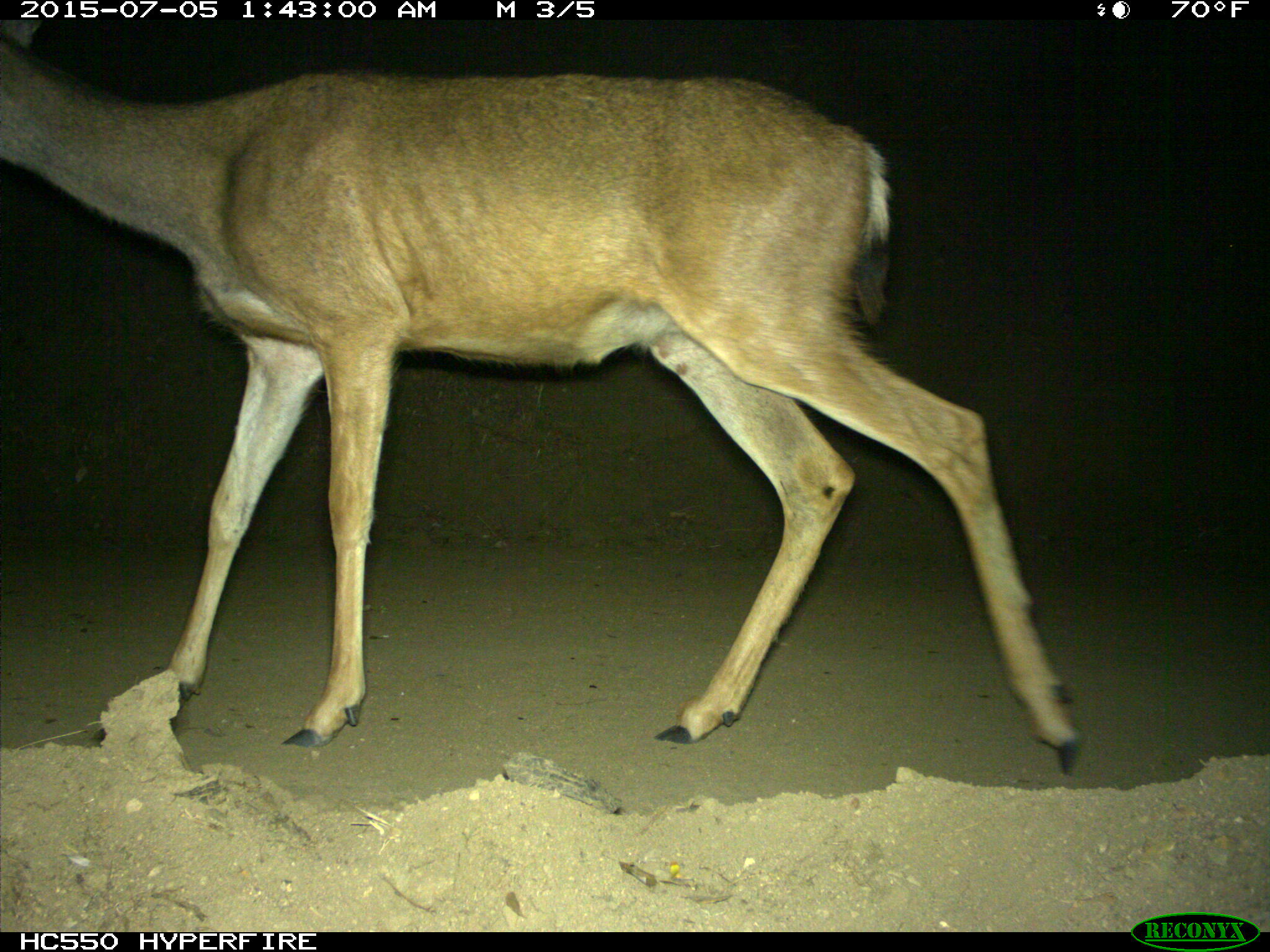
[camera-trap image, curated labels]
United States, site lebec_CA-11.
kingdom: Animalia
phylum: Chordata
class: Mammalia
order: Artiodactyla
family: Cervidae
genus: Odocoileus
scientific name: Odocoileus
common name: deer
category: unidentified deer